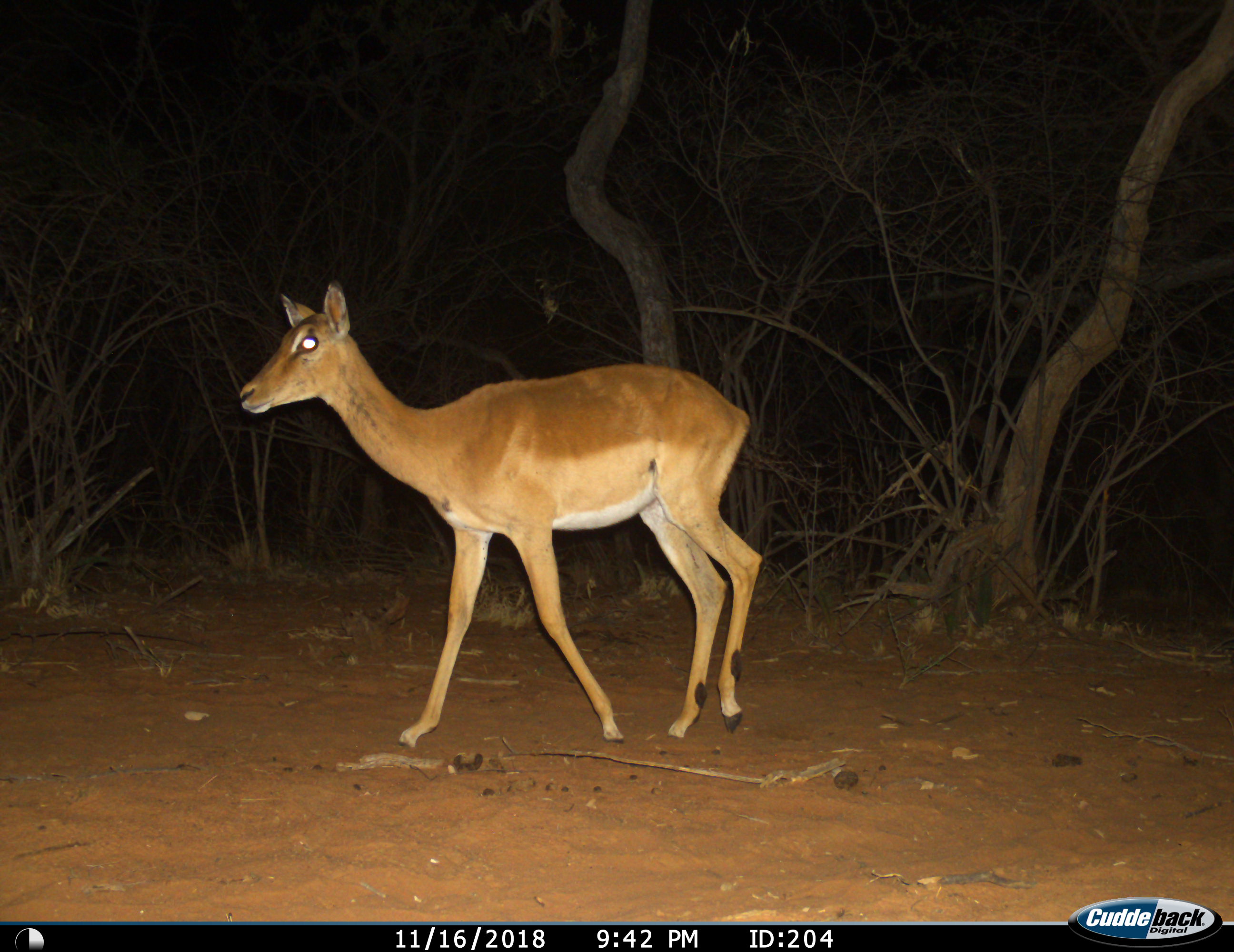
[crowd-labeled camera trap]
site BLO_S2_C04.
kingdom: Animalia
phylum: Chordata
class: Mammalia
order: Artiodactyla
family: Bovidae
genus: Aepyceros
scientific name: Aepyceros melampus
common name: impala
Impala (Aepyceros melampus), count 1. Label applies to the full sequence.